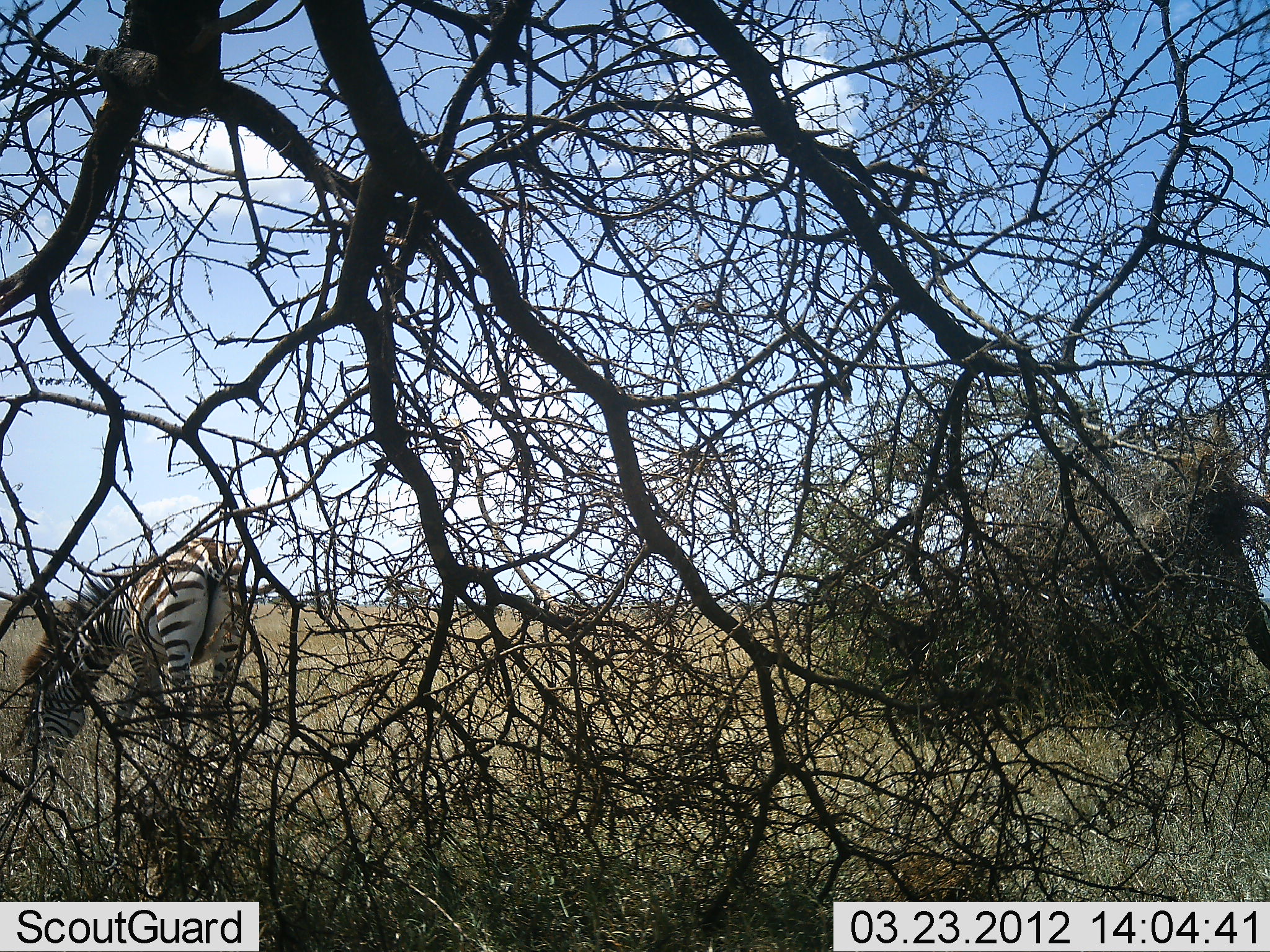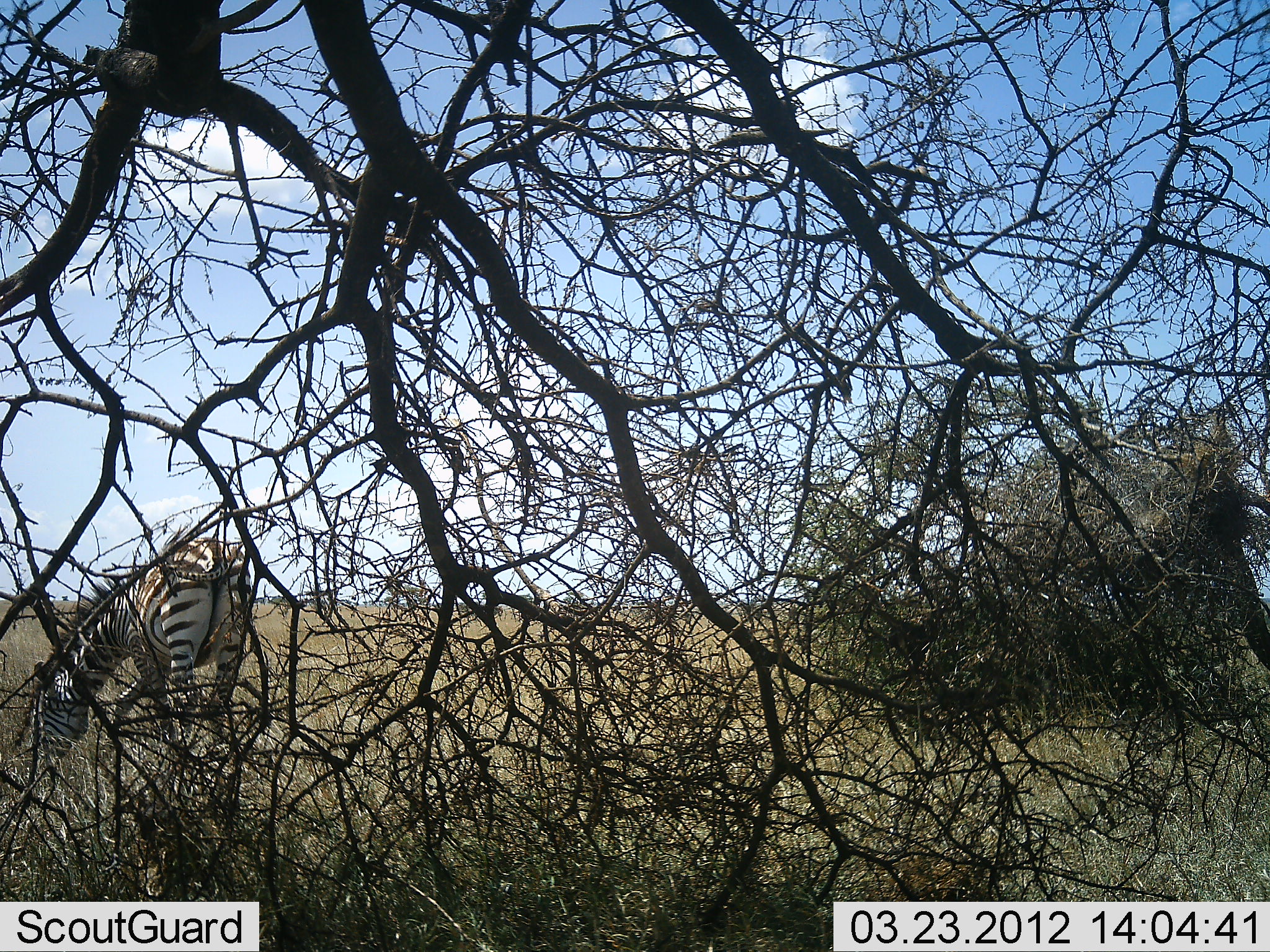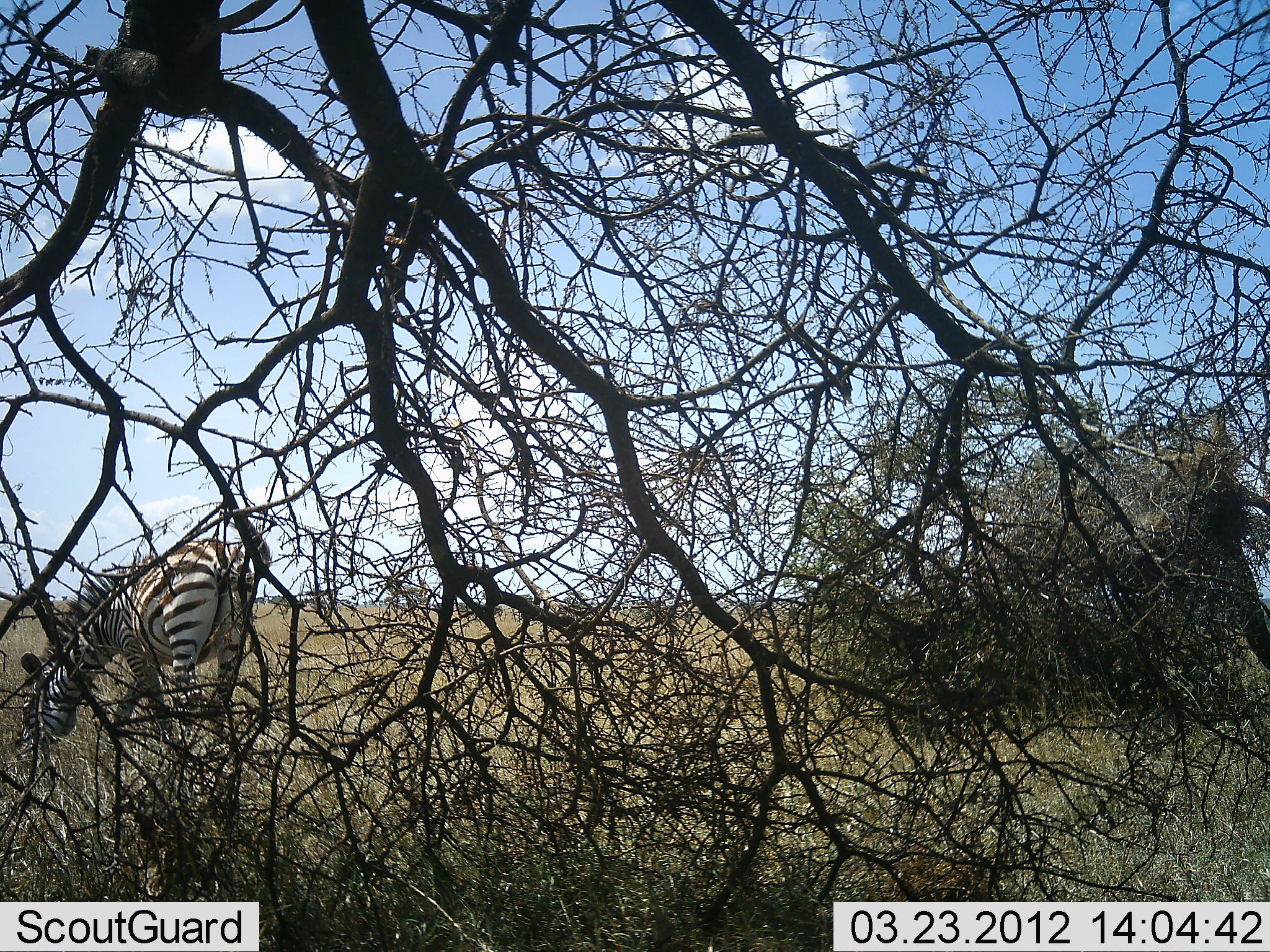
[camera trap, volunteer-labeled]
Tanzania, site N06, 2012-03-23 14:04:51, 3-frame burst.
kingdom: Animalia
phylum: Chordata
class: Mammalia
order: Perissodactyla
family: Equidae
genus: Equus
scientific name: Equus quagga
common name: plains zebra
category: zebra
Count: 1.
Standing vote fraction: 24%.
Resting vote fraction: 0%.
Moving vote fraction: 0%.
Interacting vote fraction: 0%.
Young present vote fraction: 0%.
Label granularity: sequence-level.